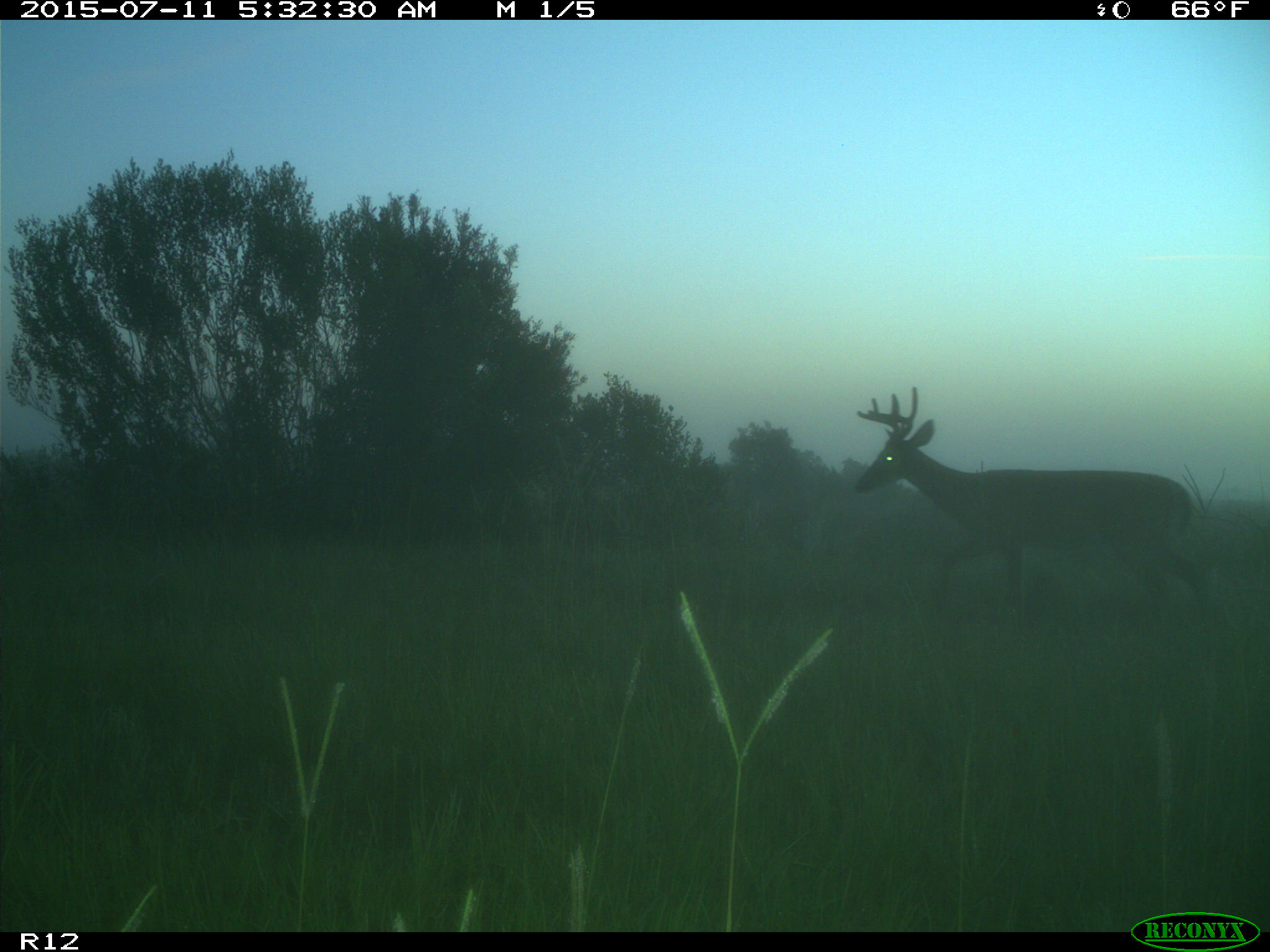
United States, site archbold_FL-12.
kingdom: Animalia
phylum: Chordata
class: Mammalia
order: Artiodactyla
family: Cervidae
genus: Odocoileus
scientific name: Odocoileus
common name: deer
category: unidentified deer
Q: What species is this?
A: Unidentified deer (deer) (Odocoileus).